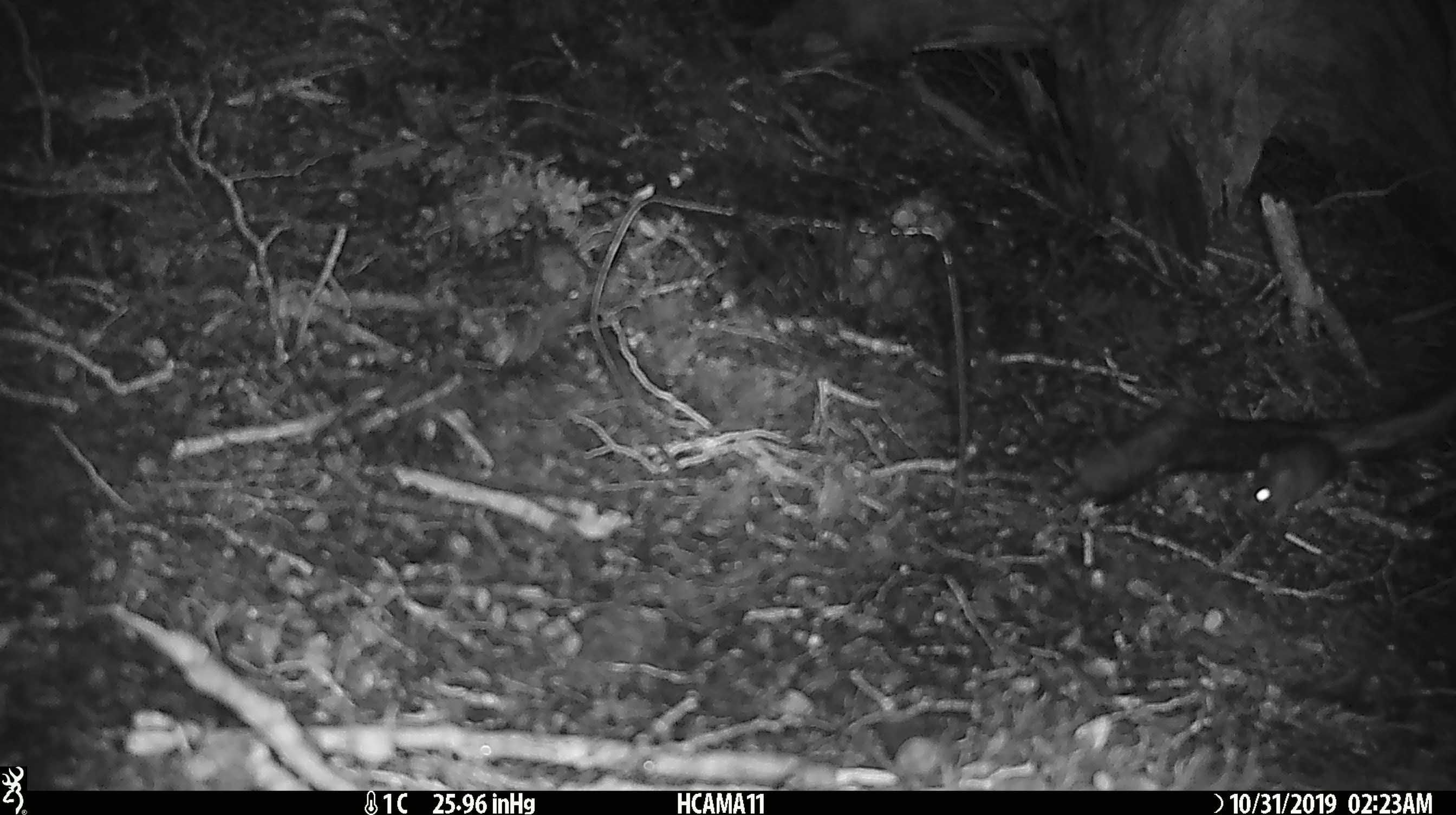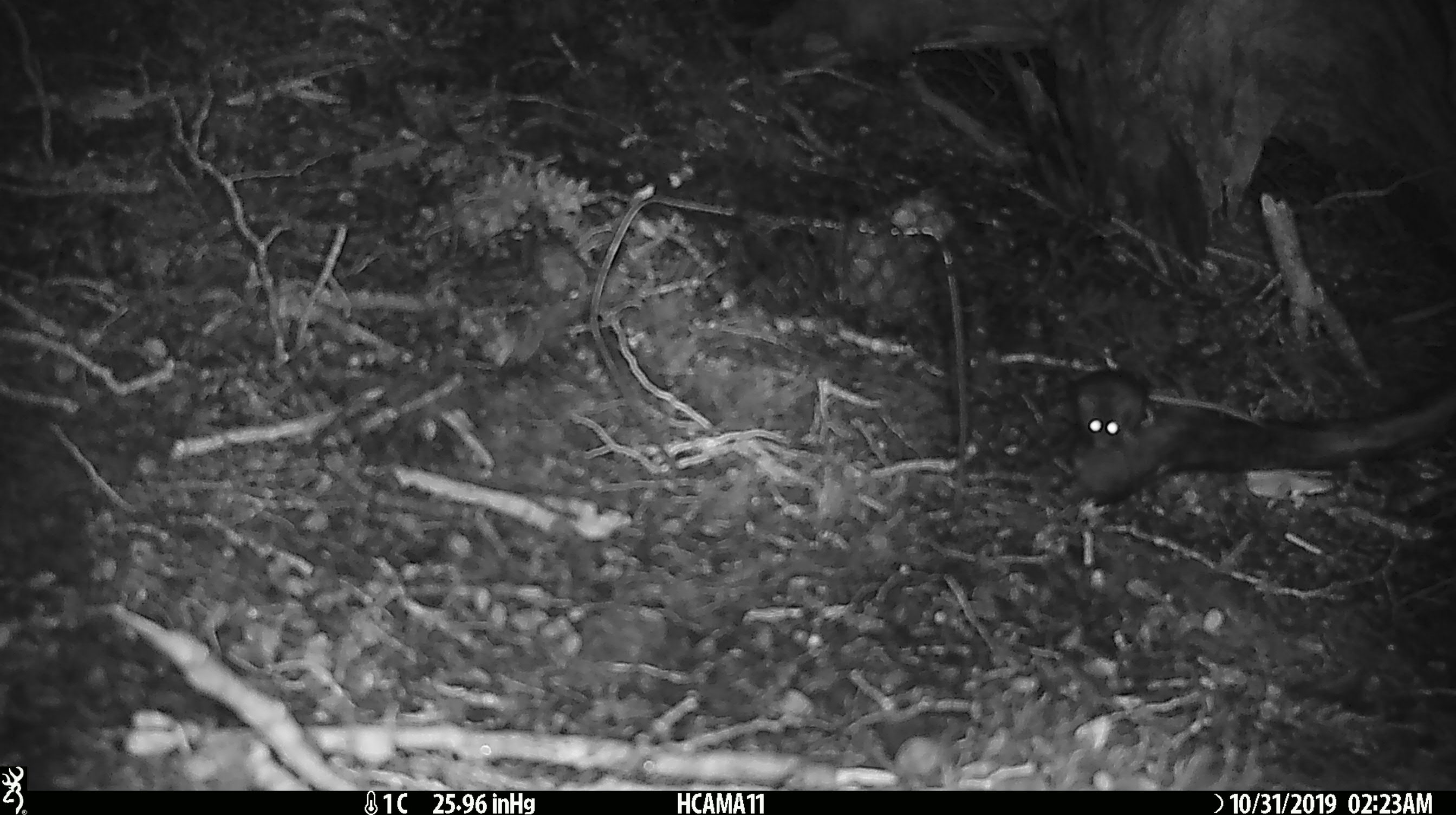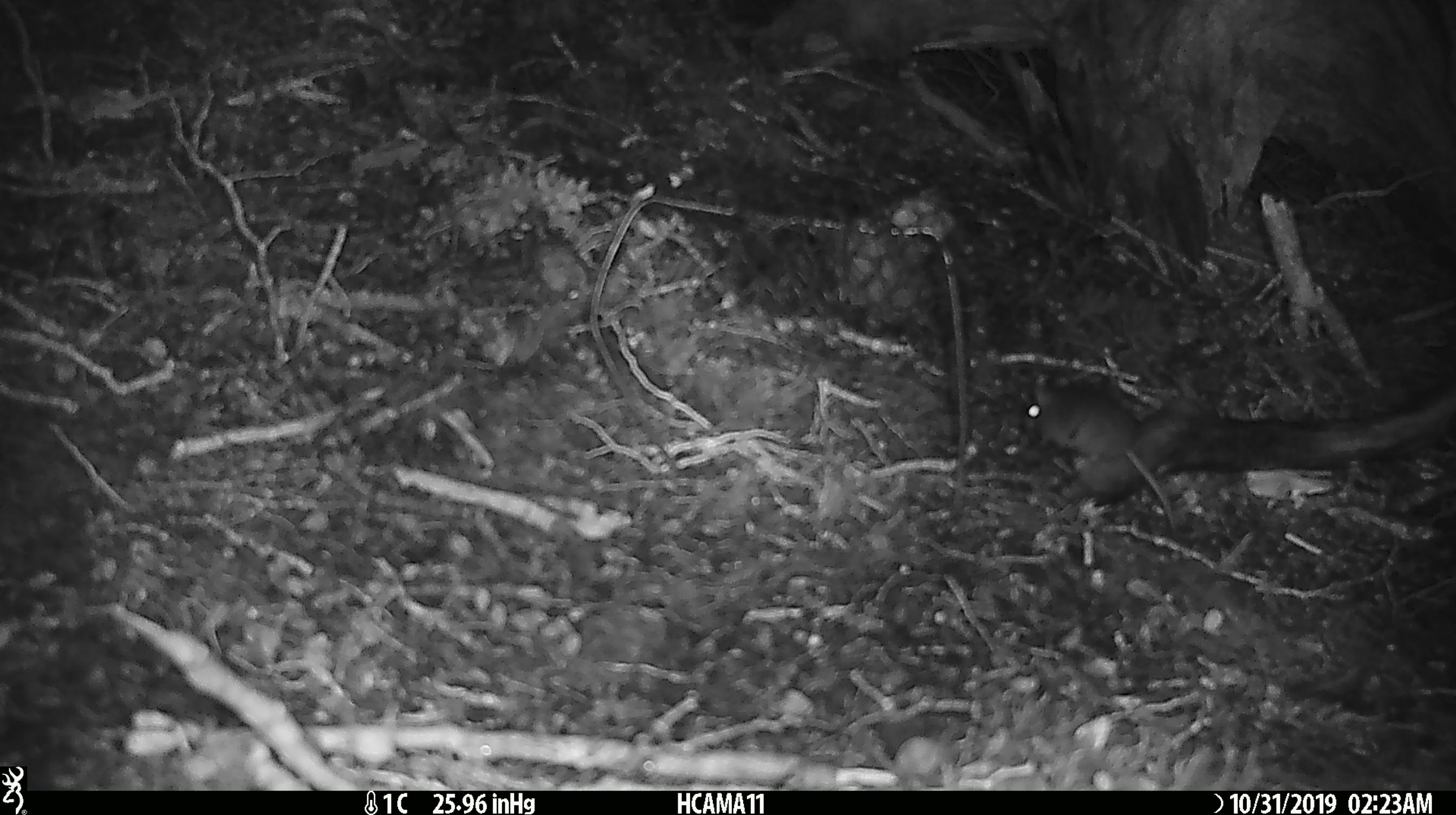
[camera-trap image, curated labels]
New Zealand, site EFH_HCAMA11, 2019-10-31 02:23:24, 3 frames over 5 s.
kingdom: Animalia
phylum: Chordata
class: Mammalia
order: Rodentia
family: Muridae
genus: Mus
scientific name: Mus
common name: mouse